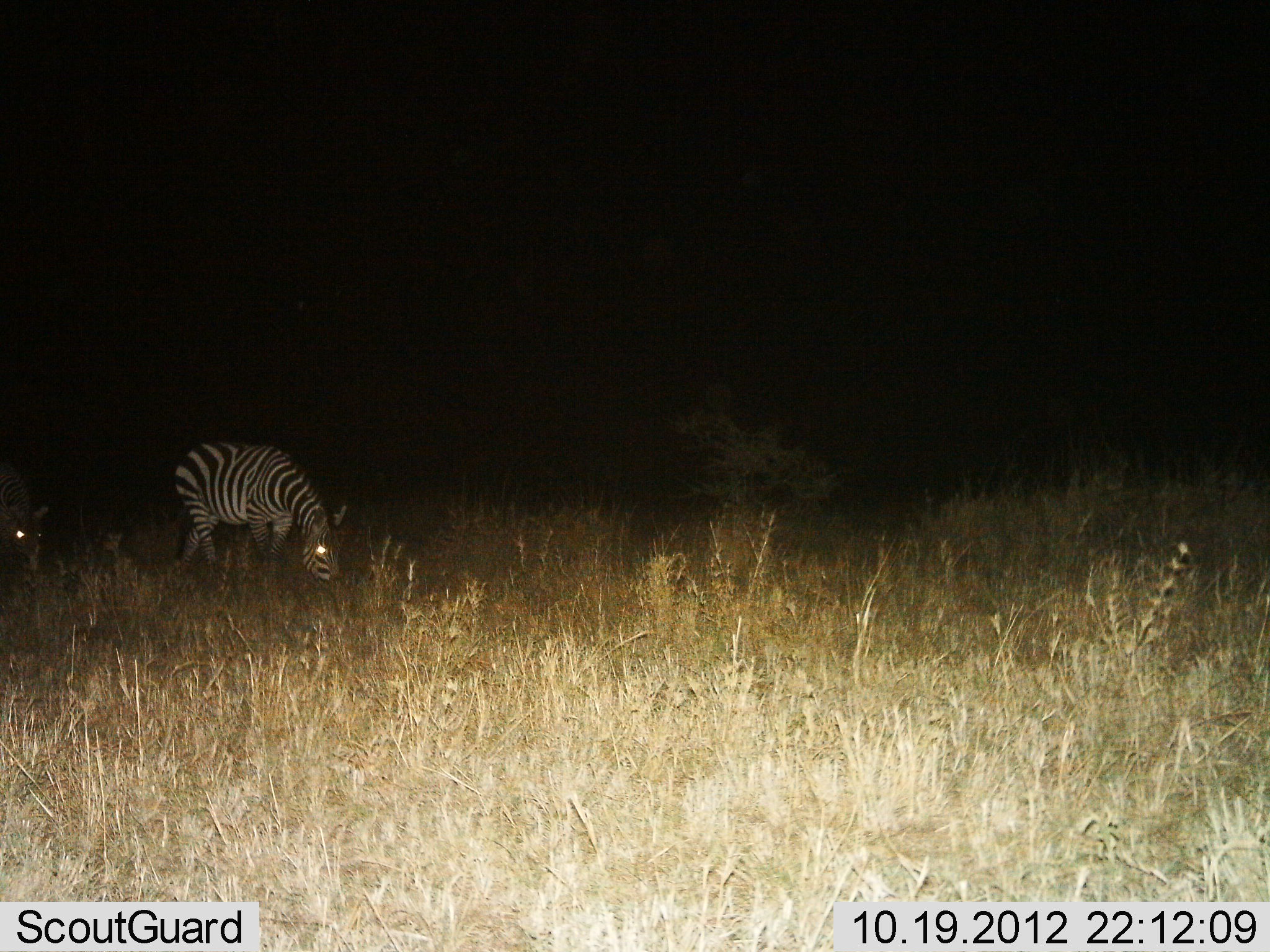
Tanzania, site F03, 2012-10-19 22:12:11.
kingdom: Animalia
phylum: Chordata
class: Mammalia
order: Perissodactyla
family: Equidae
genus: Equus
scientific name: Equus quagga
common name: plains zebra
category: zebra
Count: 2.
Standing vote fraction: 0%.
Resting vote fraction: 0%.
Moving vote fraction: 0%.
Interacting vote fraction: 0%.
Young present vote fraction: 0%.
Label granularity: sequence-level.